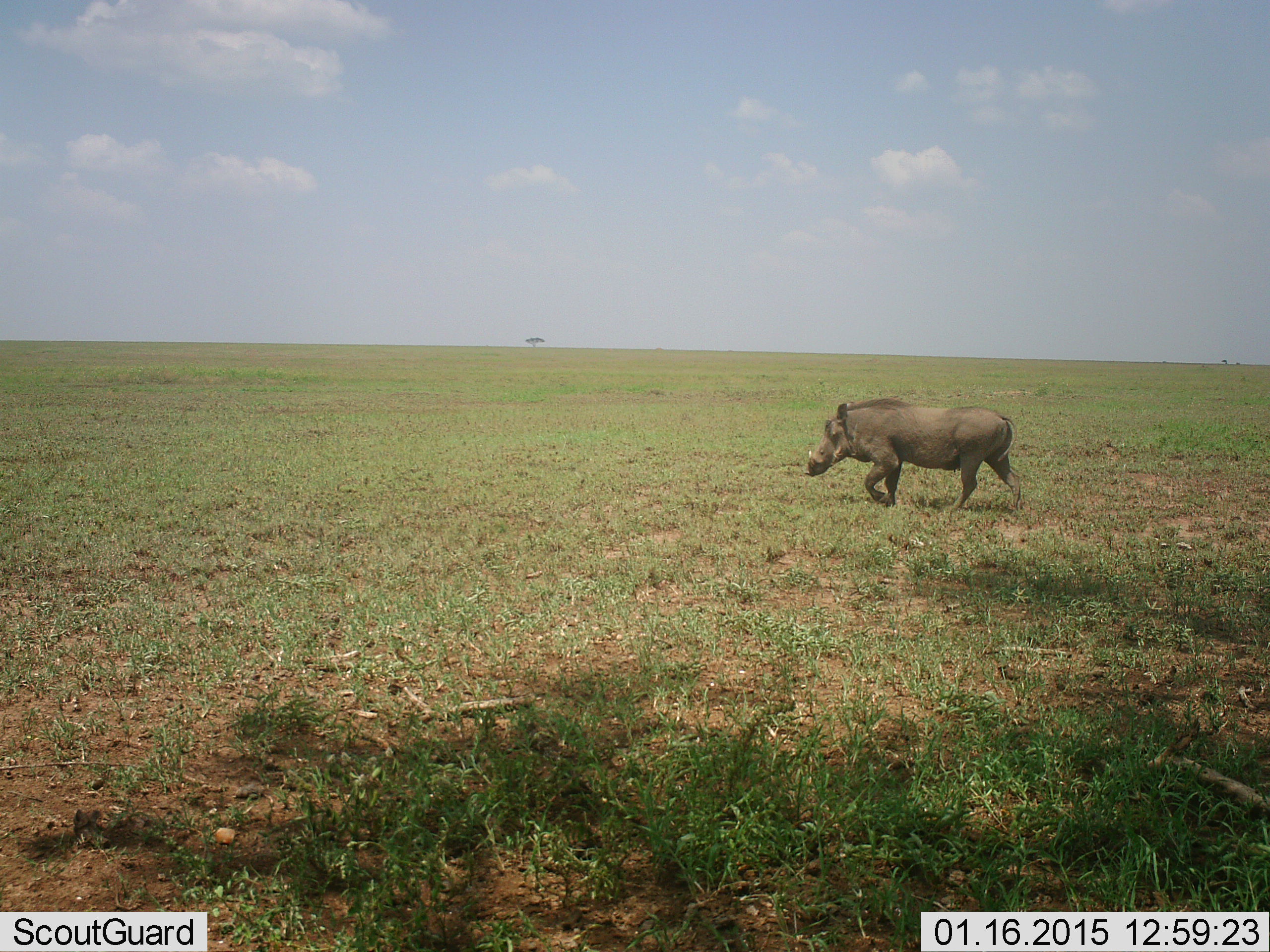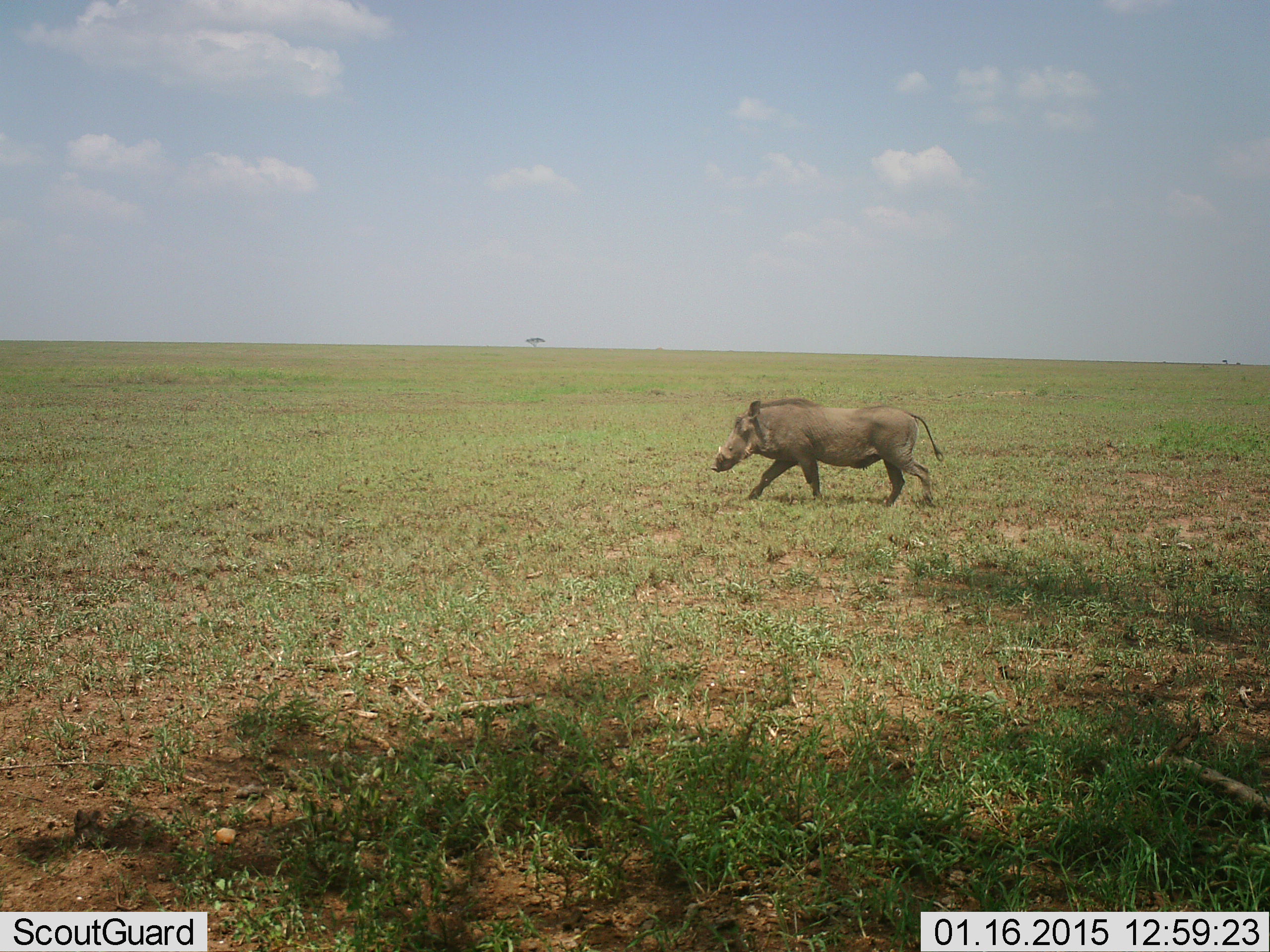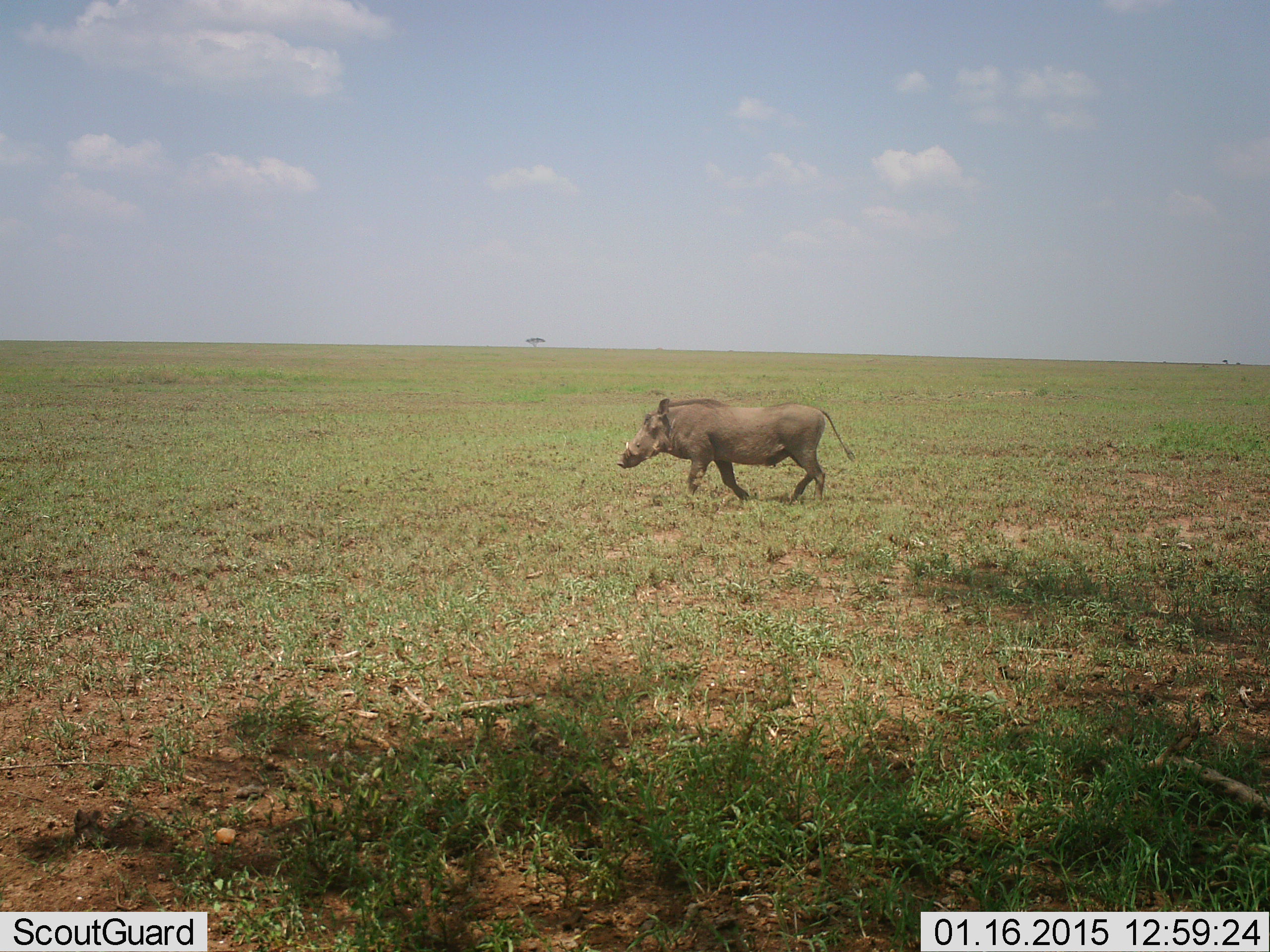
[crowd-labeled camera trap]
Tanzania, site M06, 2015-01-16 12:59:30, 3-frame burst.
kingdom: Animalia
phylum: Chordata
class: Mammalia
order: Artiodactyla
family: Suidae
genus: Phacochoerus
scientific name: Phacochoerus africanus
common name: warthog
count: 1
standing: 0%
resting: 0%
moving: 100%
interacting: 0%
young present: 0%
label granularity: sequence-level